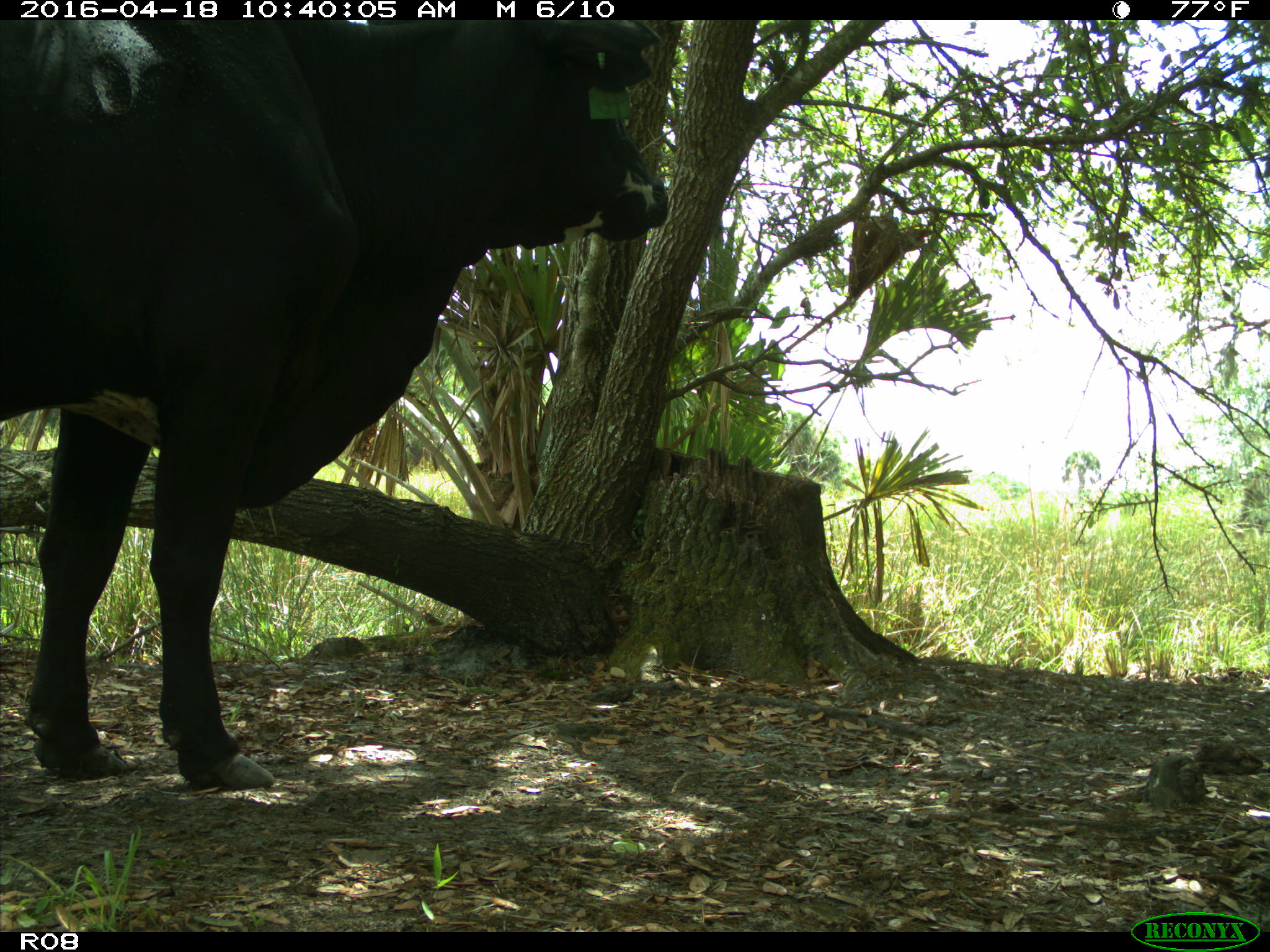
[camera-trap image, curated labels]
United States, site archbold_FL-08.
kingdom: Animalia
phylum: Chordata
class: Mammalia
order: Artiodactyla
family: Bovidae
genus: Bos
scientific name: Bos taurus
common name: domestic cow